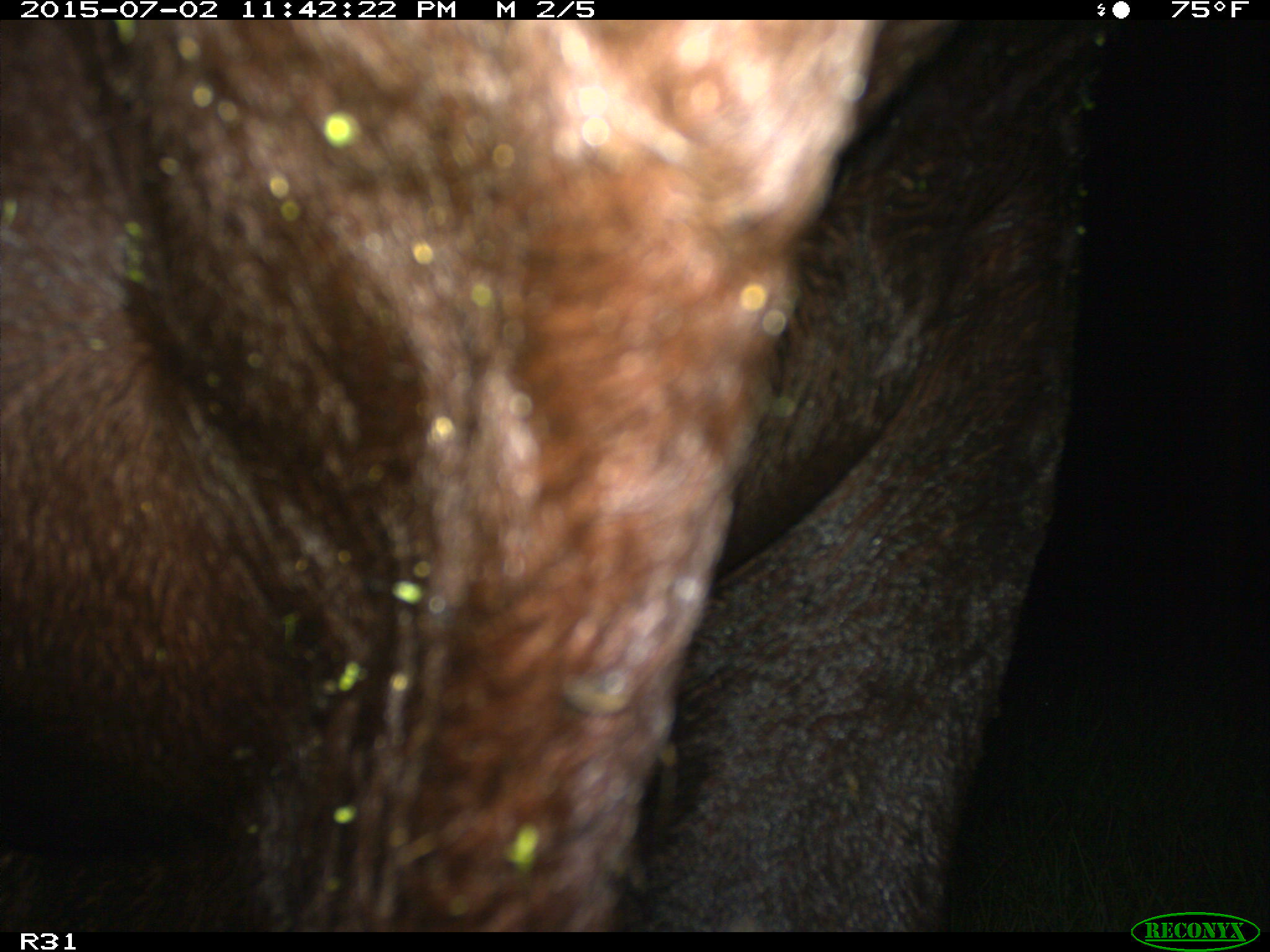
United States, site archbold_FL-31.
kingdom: Animalia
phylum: Chordata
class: Mammalia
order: Artiodactyla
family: Bovidae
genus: Bos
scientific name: Bos taurus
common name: domestic cow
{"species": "Bos taurus (domestic cow)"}